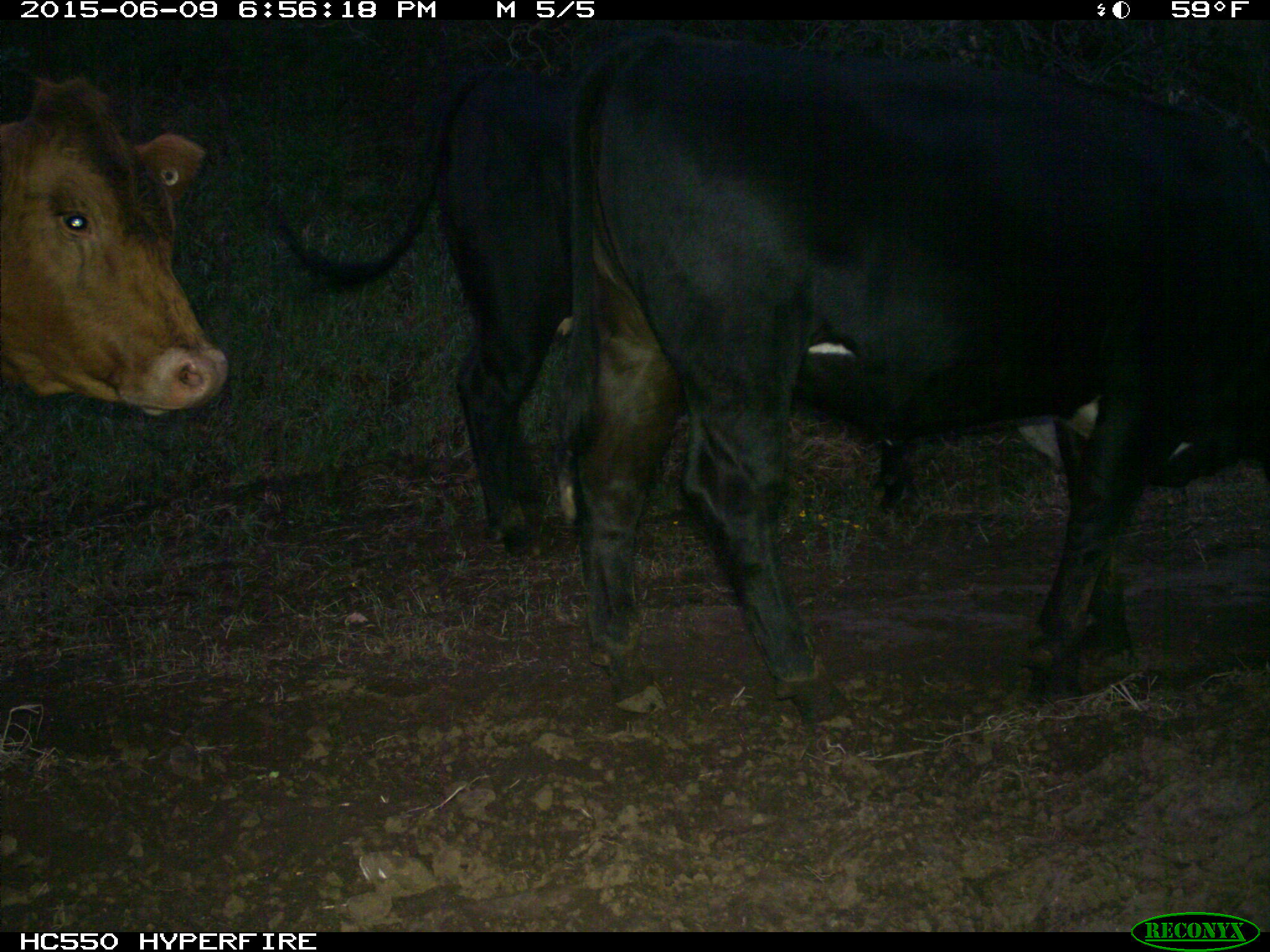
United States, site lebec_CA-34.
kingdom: Animalia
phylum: Chordata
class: Mammalia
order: Artiodactyla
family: Bovidae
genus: Bos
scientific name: Bos taurus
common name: domestic cow